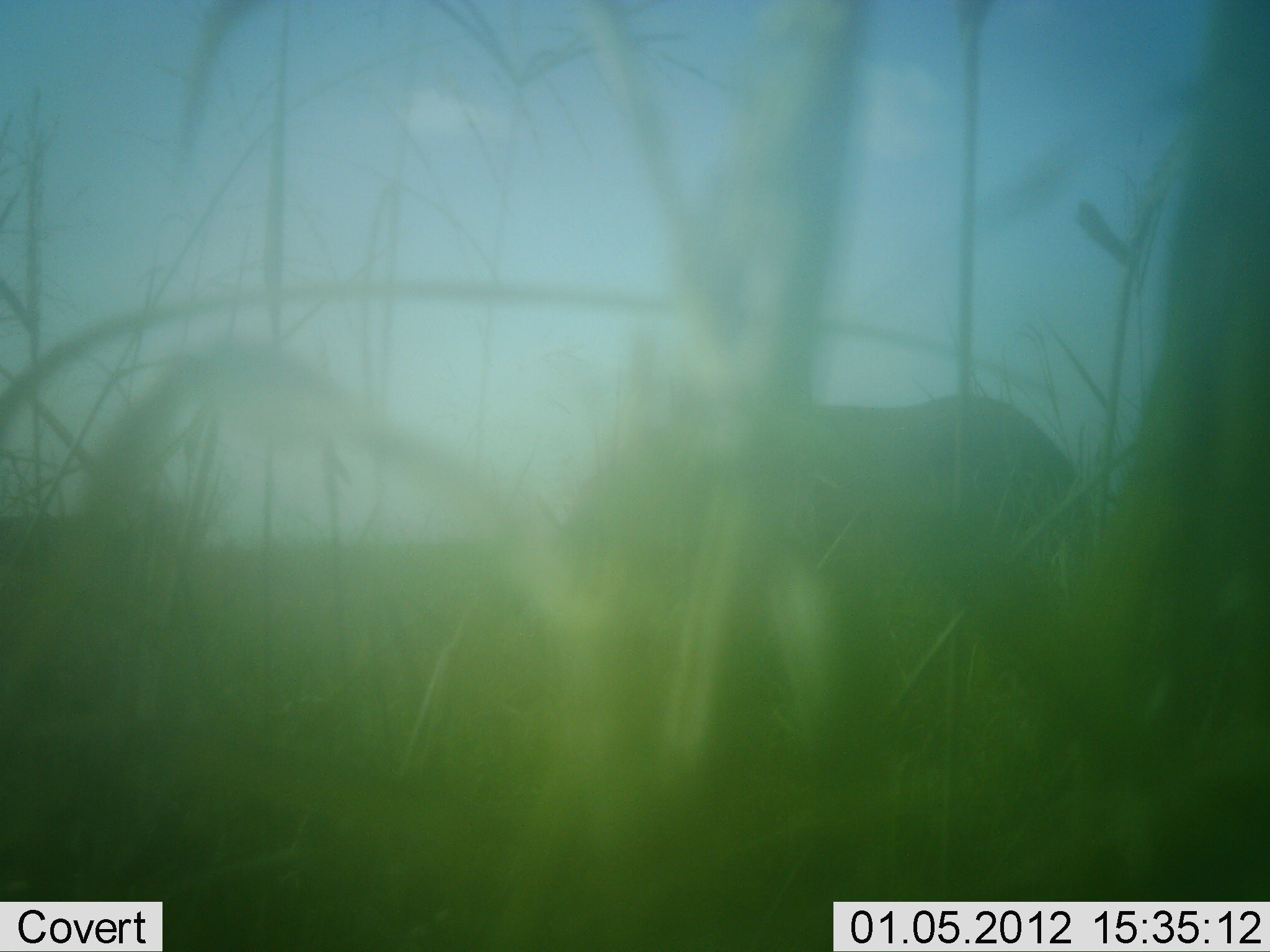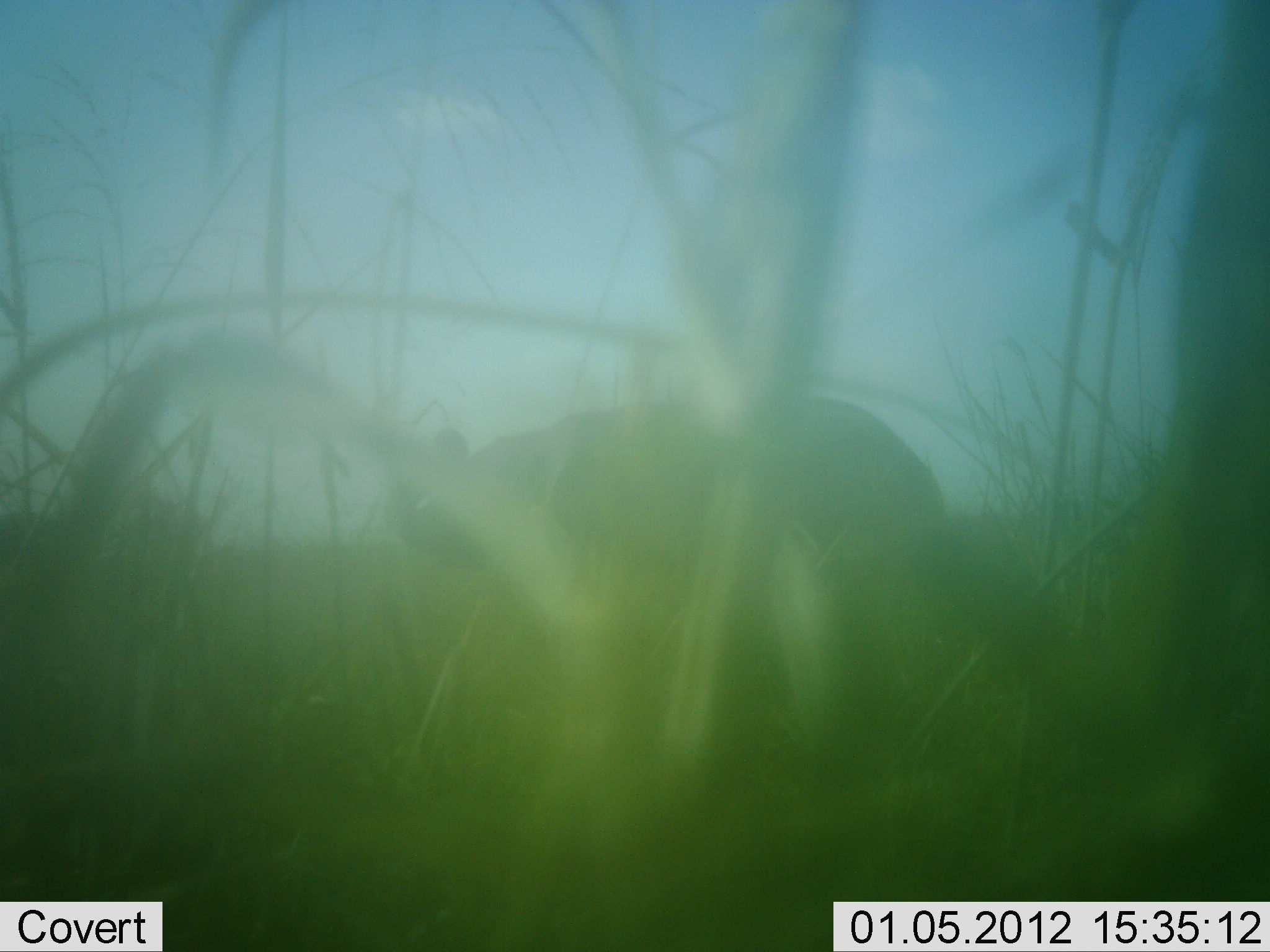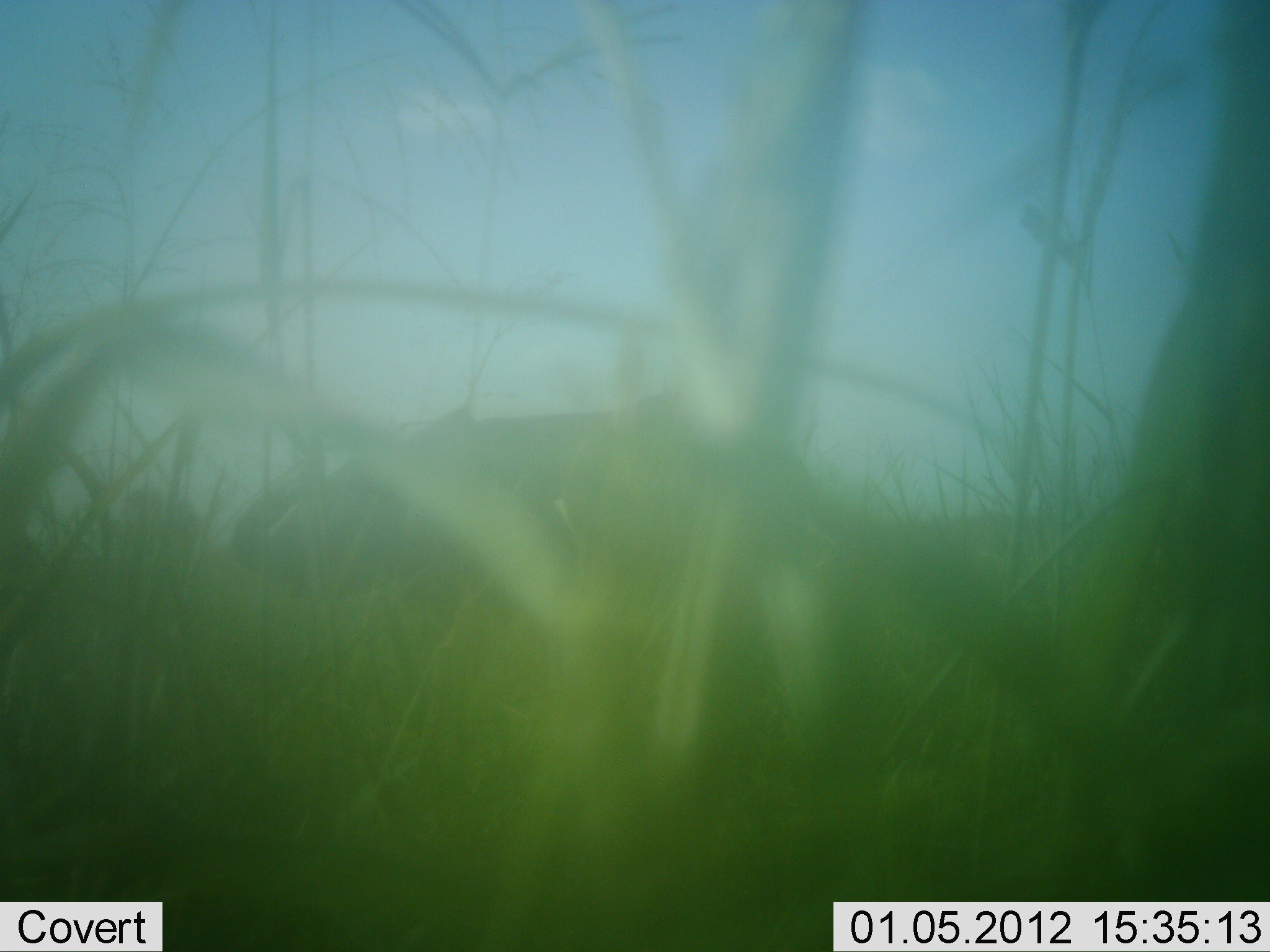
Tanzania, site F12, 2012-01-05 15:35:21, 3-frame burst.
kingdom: Animalia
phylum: Chordata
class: Mammalia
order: Proboscidea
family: Elephantidae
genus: Loxodonta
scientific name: Loxodonta africana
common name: african bush elephant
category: elephant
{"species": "elephant (african bush elephant) (Loxodonta africana)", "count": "1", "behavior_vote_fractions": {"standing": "9%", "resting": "0%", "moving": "91%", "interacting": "0%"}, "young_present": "9%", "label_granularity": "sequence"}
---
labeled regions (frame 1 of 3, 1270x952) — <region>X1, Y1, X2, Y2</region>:
animal: <region>566, 389, 1110, 808</region>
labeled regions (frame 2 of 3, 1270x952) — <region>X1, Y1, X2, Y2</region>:
animal: <region>380, 392, 961, 850</region>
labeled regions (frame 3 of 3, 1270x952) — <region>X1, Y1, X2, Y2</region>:
animal: <region>222, 394, 888, 837</region>